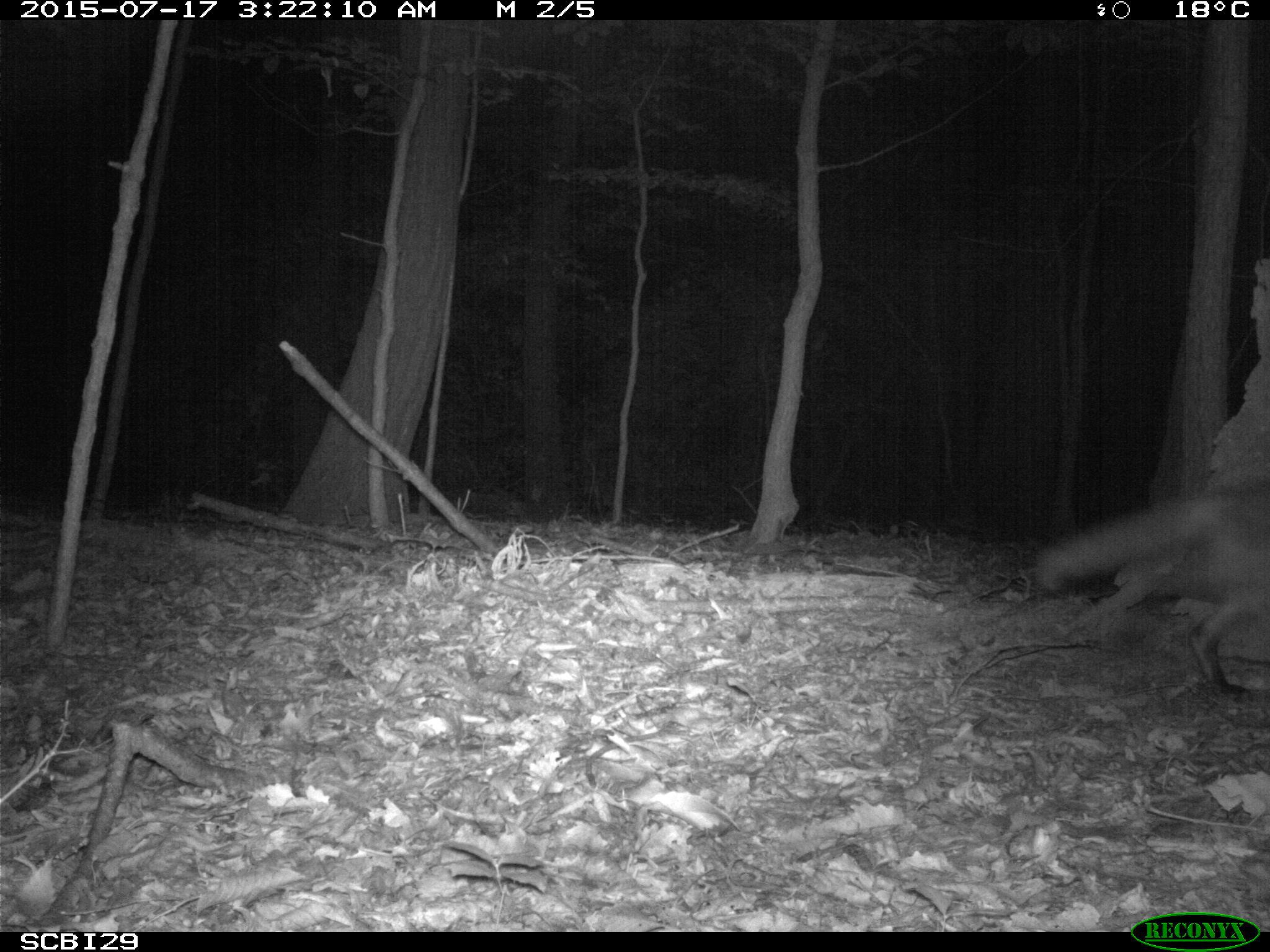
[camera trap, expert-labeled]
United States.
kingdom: Animalia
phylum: Chordata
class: Mammalia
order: Carnivora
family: Canidae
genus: Vulpes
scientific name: Vulpes vulpes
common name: red fox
Red Fox (Vulpes vulpes).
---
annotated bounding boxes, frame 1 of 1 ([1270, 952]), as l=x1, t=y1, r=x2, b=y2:
Red Fox: l=1031, t=476, r=1269, b=711